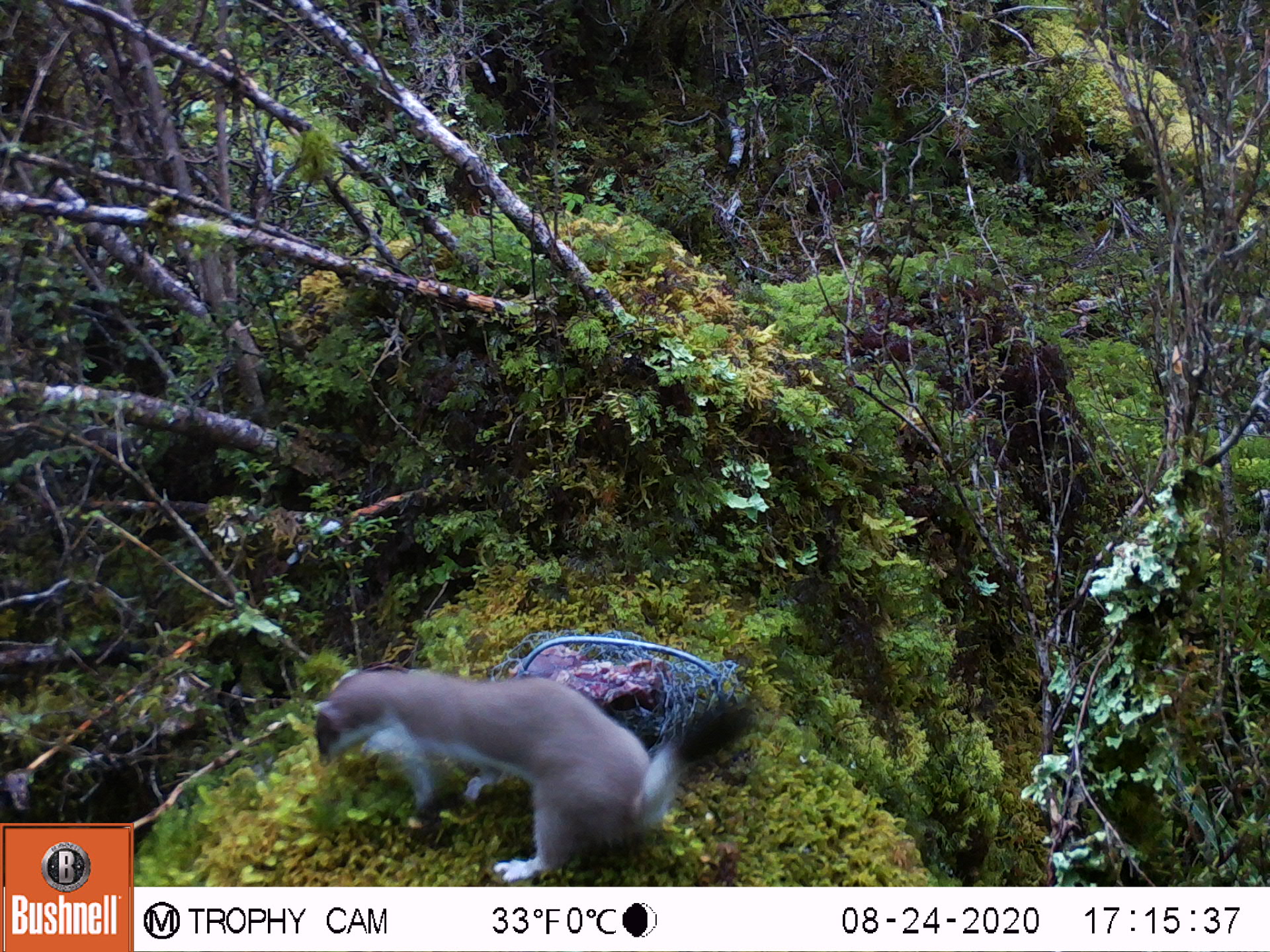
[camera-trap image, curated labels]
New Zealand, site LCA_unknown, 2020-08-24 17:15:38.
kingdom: Animalia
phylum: Chordata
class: Mammalia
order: Carnivora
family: Mustelidae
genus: Mustela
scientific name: Mustela erminea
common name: stoat